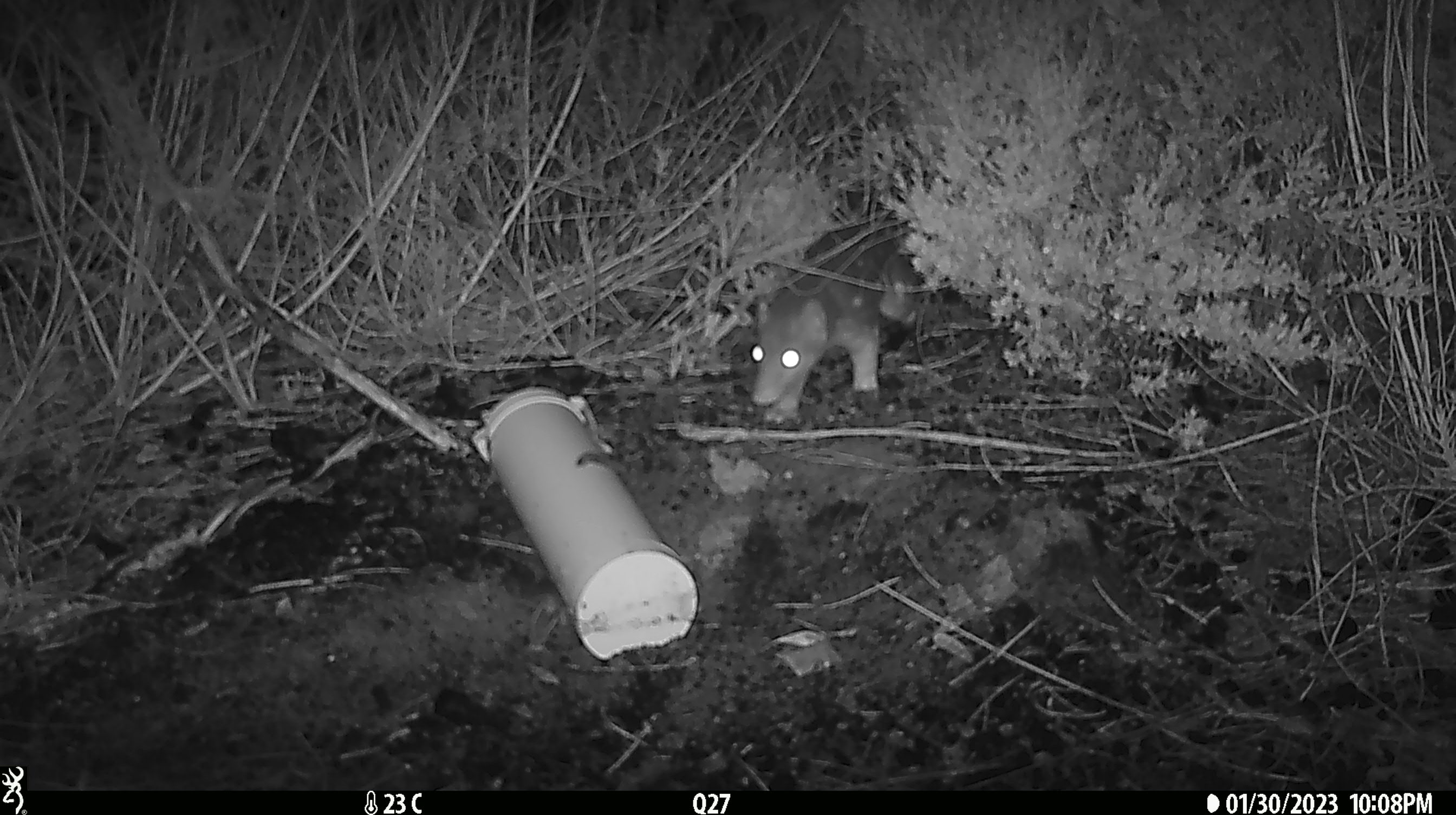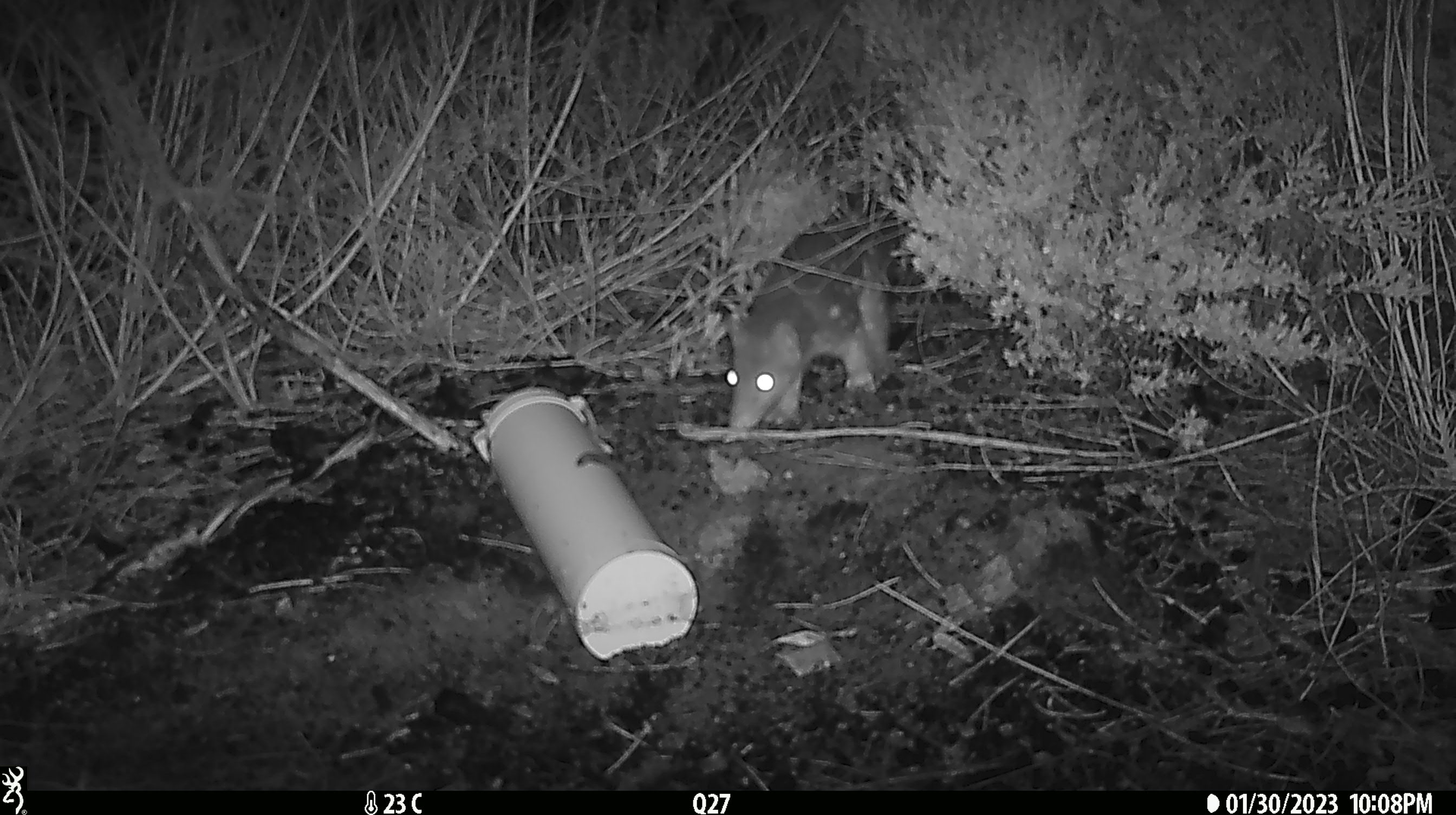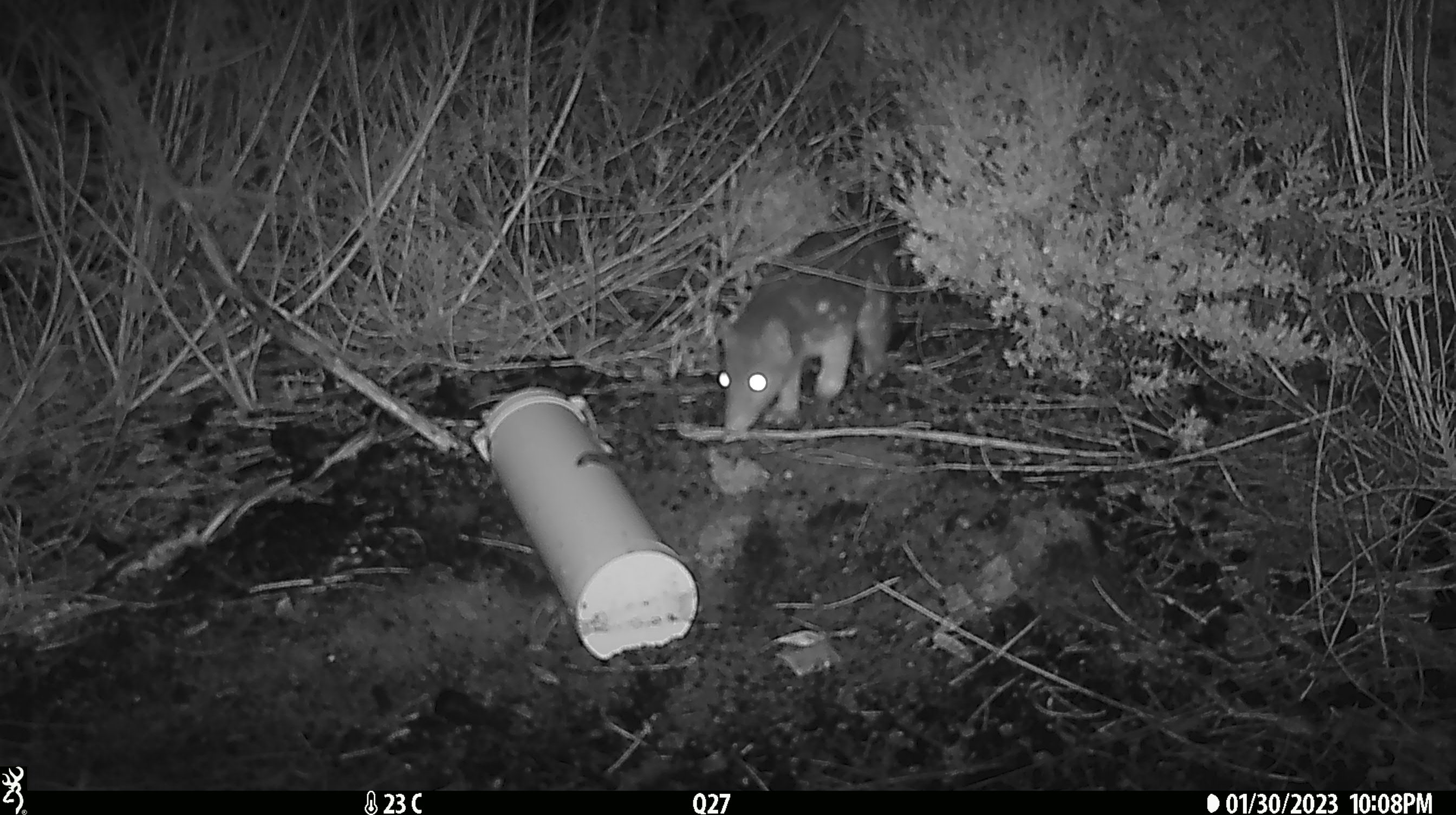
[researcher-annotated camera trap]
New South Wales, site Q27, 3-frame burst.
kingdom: Animalia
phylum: Chordata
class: Mammalia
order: Dasyuromorphia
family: Dasyuridae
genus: Dasyurus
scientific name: Dasyurus maculatus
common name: spotted-tailed quoll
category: quoll